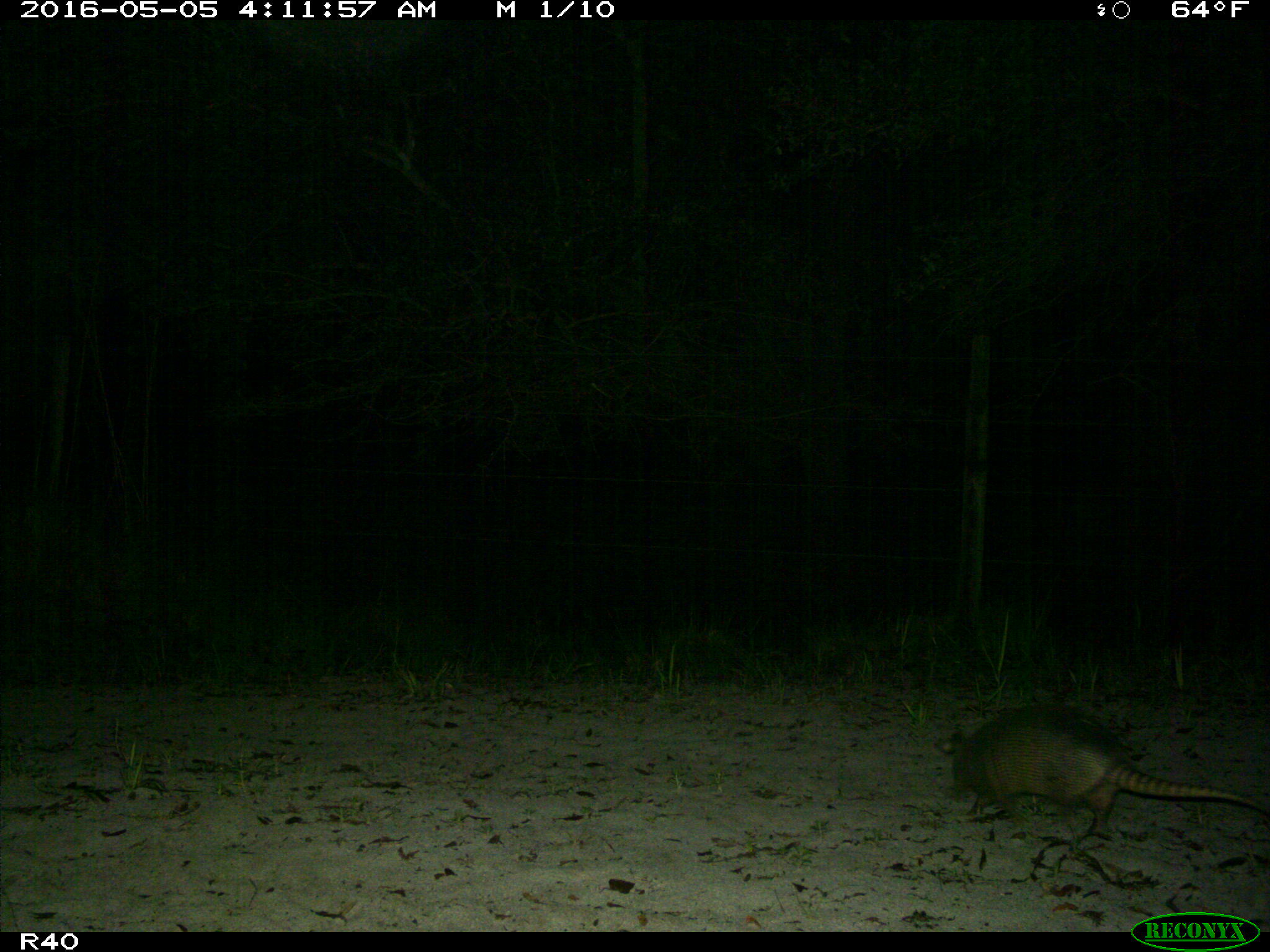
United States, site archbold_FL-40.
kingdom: Animalia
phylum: Chordata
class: Mammalia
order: Cingulata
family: Dasypodidae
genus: Dasypus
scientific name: Dasypus novemcinctus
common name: nine-banded armadillo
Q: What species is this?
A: Dasypus novemcinctus (nine-banded armadillo).